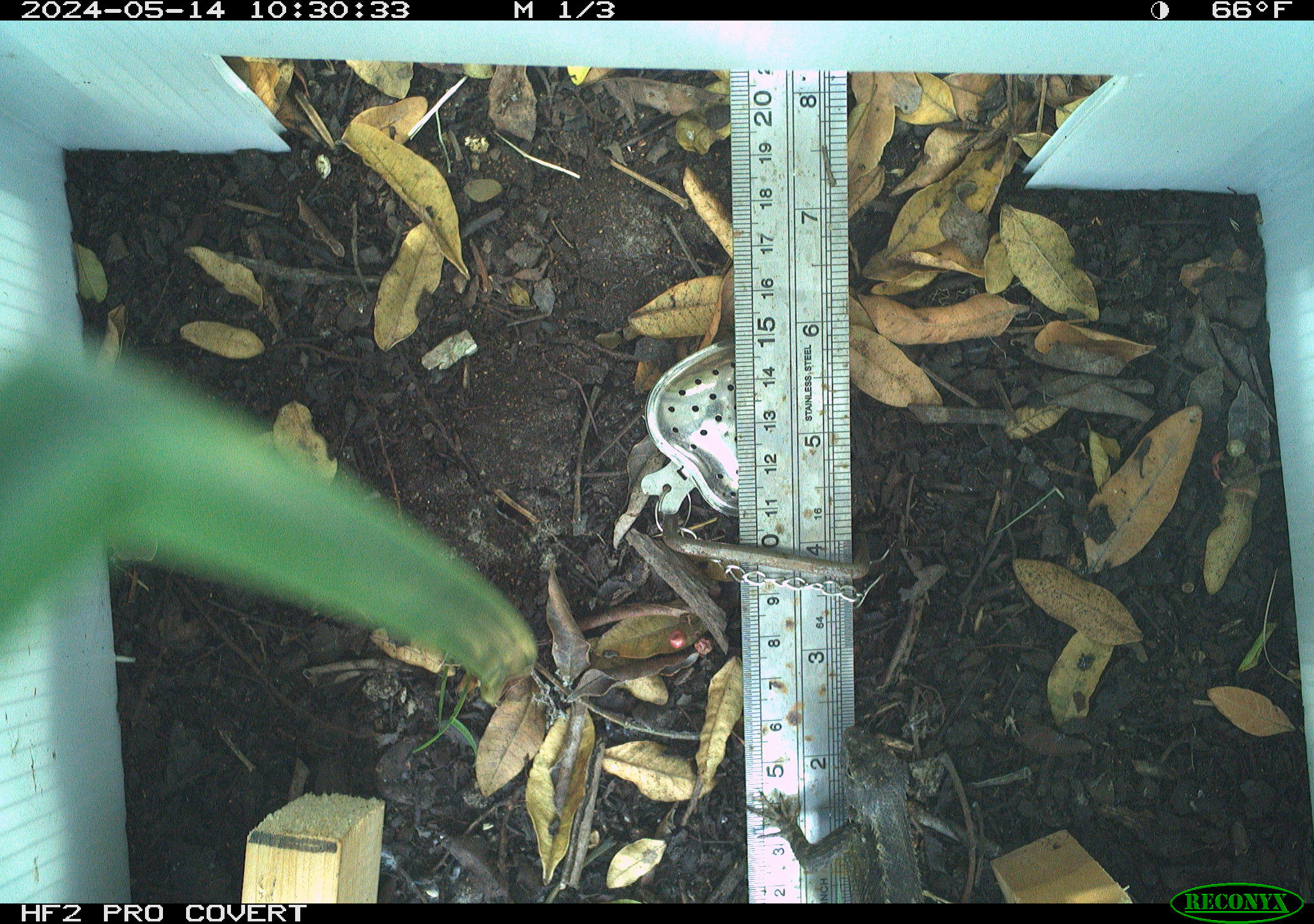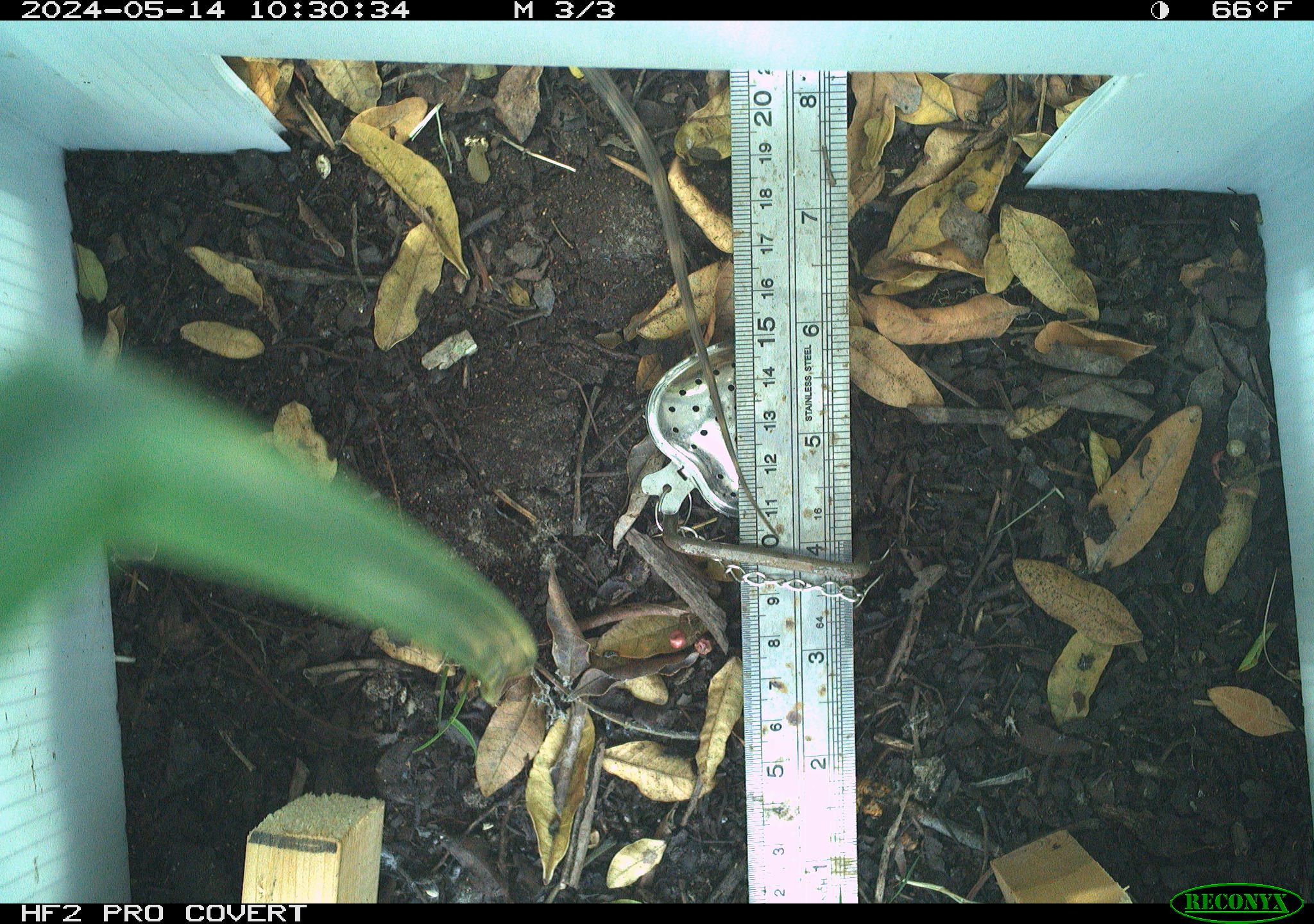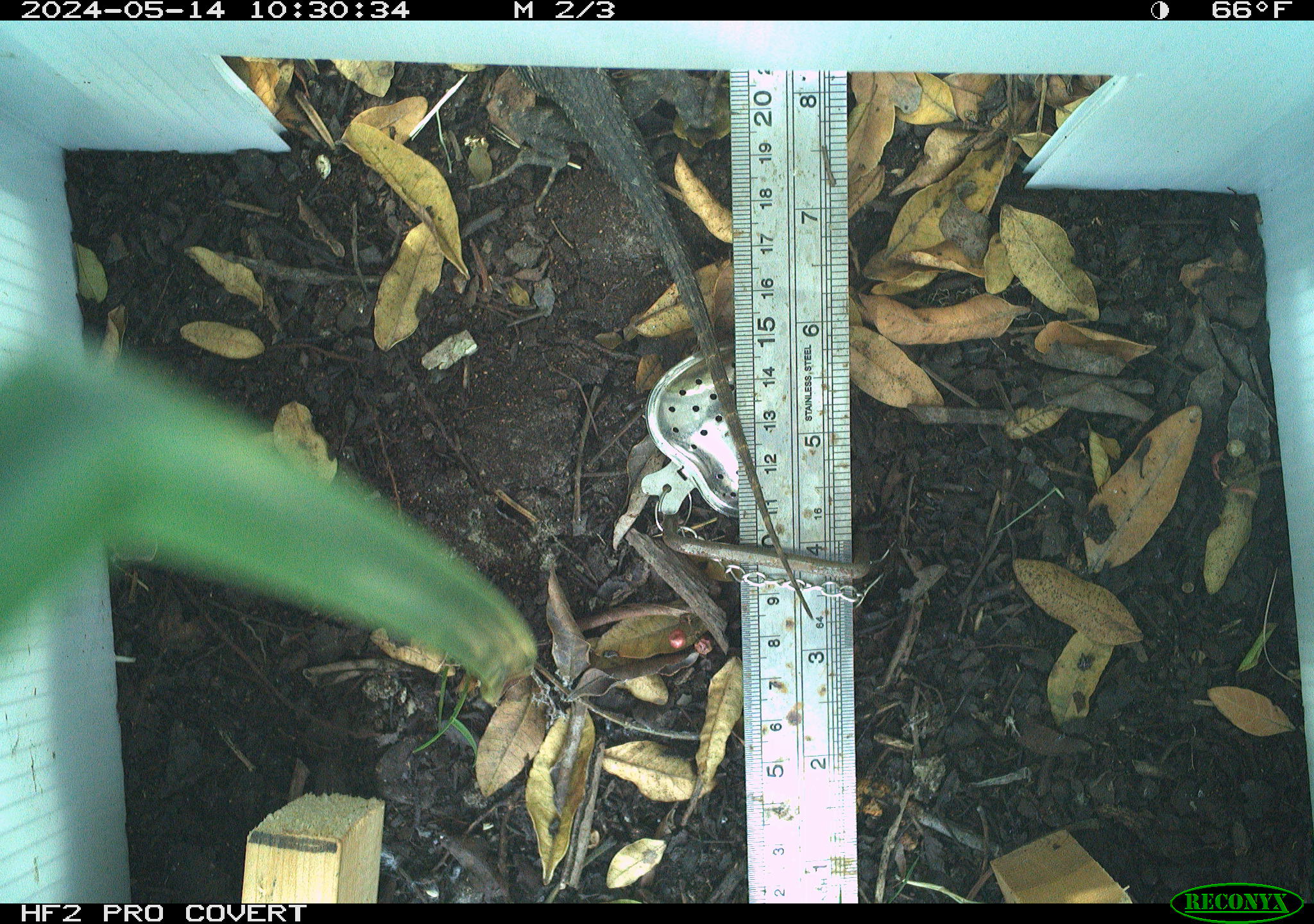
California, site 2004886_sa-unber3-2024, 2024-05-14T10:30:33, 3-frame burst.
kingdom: Animalia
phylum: Chordata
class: Reptilia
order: Squamata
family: Phrynosomatidae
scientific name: Phrynosomatidae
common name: phrynosomatid lizards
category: phrynosomatidae family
Phrynosomatidae family (phrynosomatid lizards) (Phrynosomatidae).